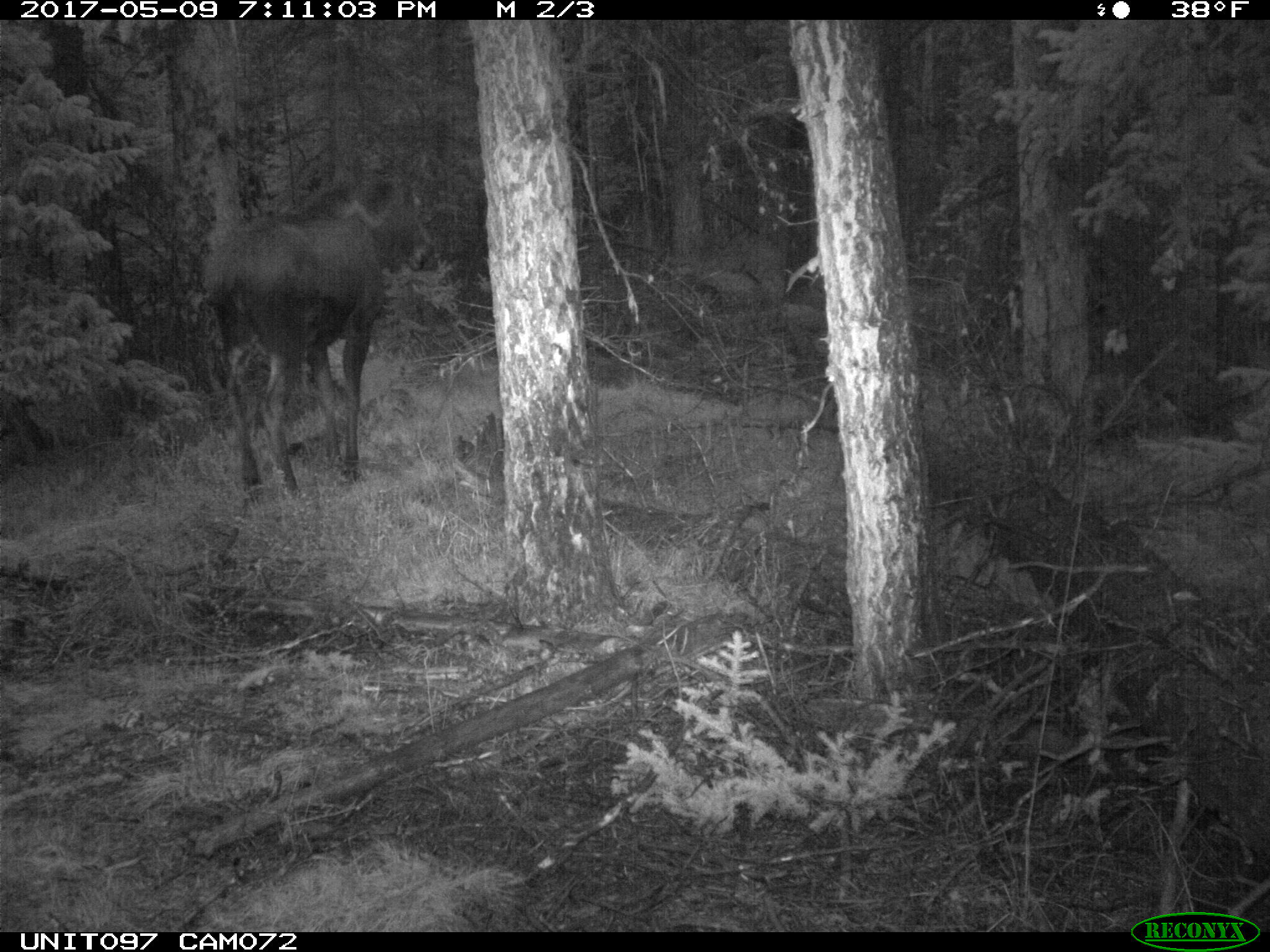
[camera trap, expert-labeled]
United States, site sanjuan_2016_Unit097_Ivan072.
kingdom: Animalia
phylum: Chordata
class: Mammalia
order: Artiodactyla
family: Cervidae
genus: Alces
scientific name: Alces alces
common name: moose